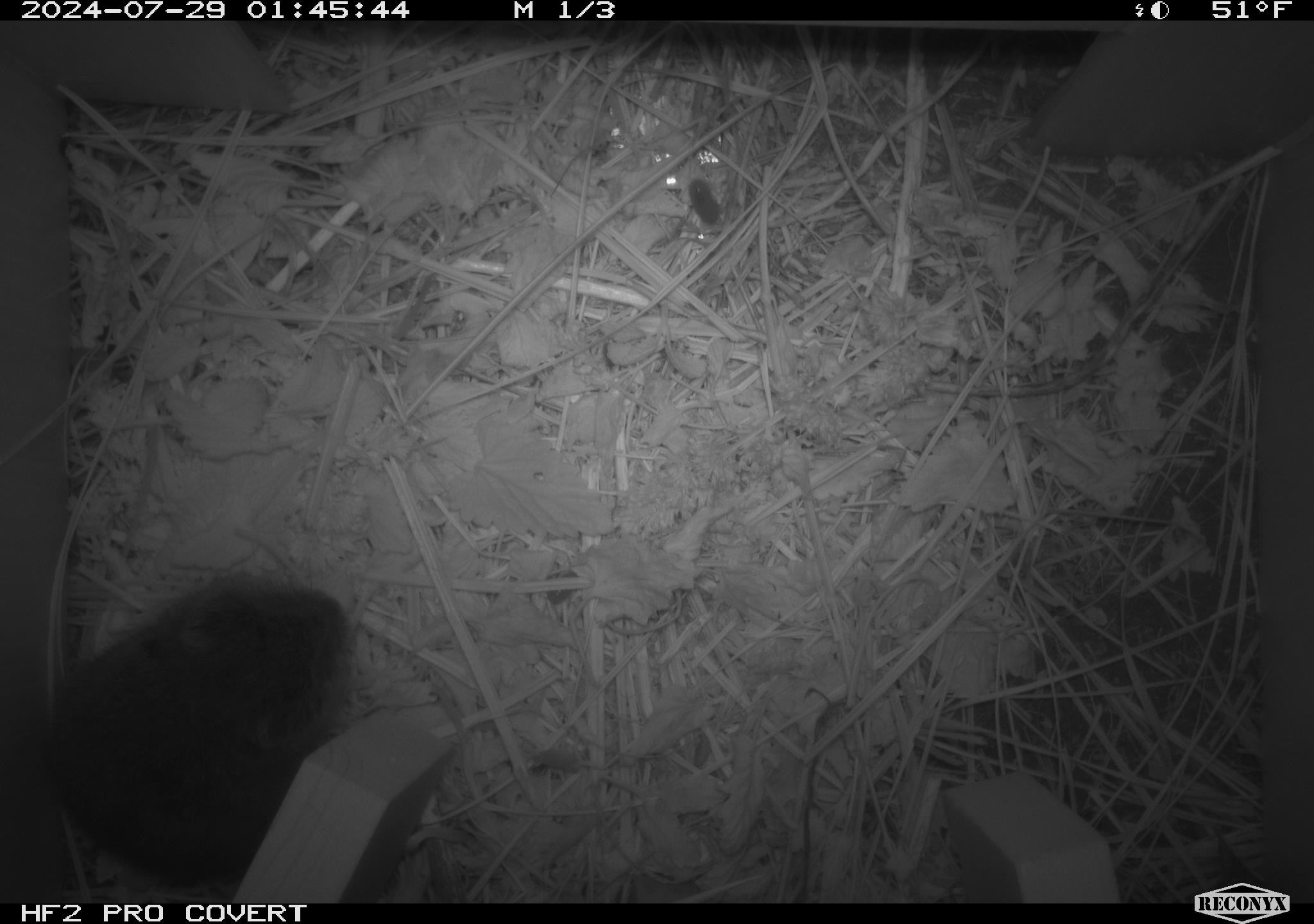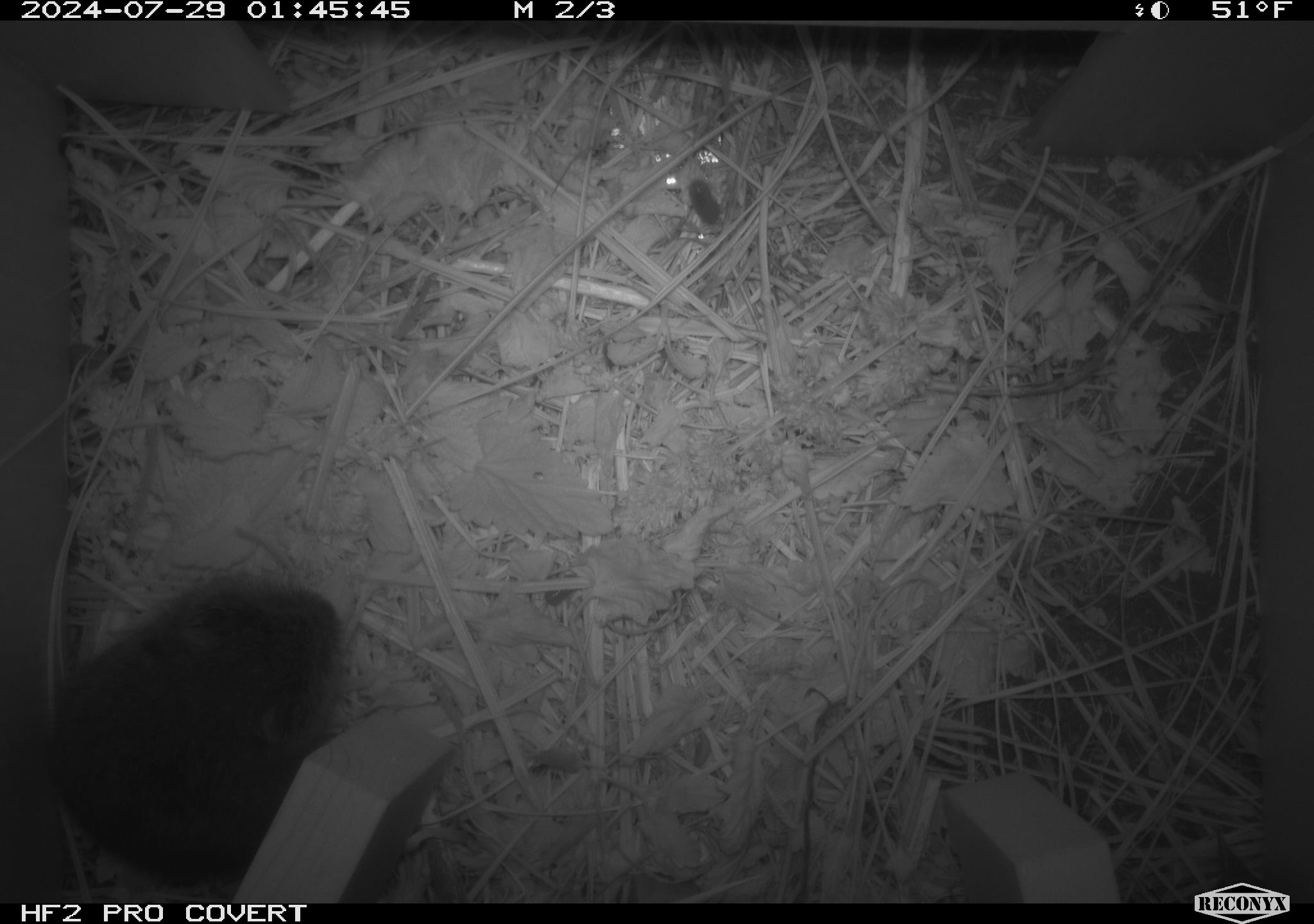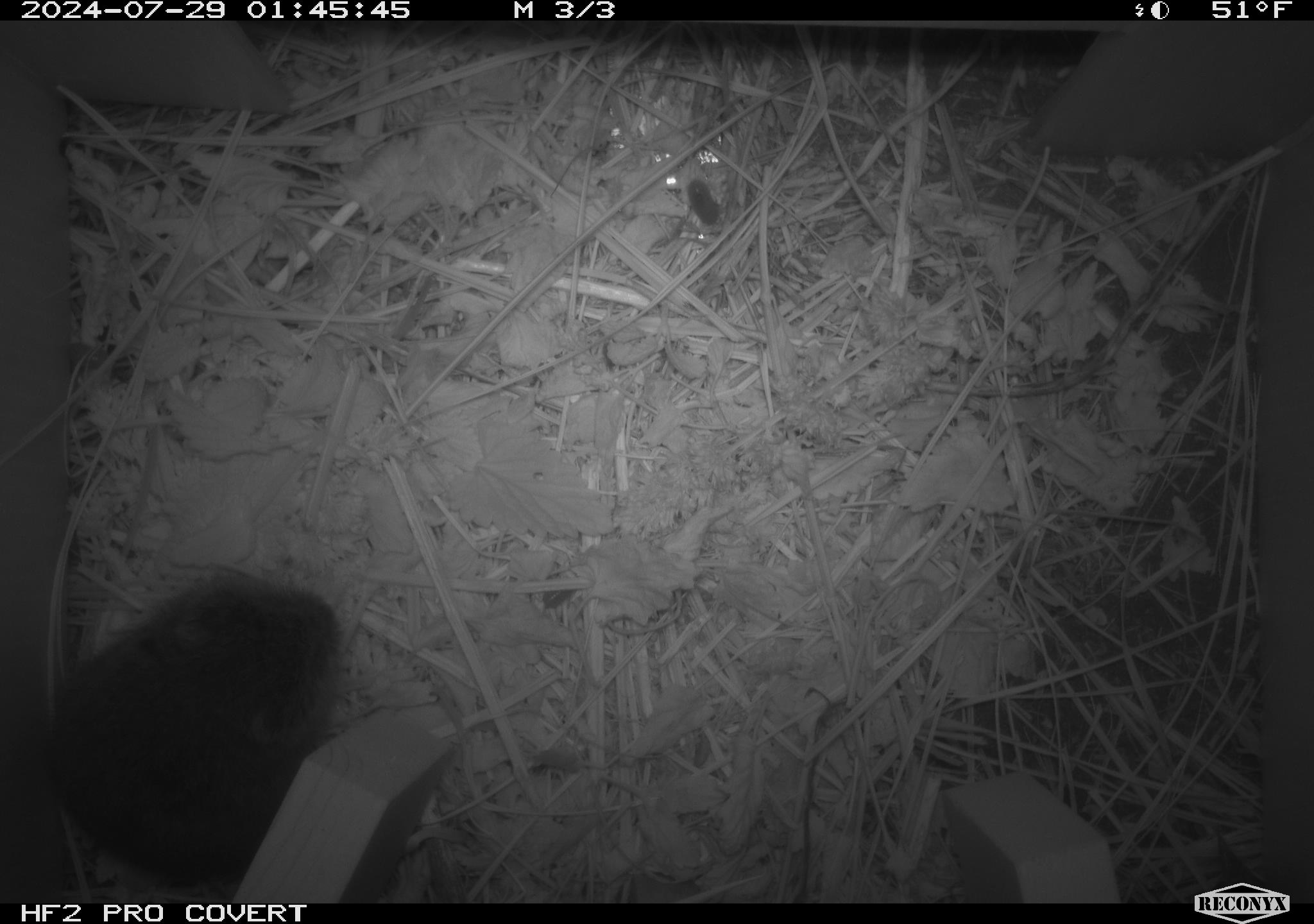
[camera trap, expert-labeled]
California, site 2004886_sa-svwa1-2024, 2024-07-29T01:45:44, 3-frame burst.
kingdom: Animalia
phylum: Chordata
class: Mammalia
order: Rodentia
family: Cricetidae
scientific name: Arvicolinae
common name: voles, lemmings, and muskrats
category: arvicolinae subfamily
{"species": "arvicolinae subfamily (voles, lemmings, and muskrats) (Arvicolinae)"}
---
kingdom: Animalia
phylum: Arthropoda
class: Insecta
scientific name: Insecta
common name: insect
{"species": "insect (Insecta)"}